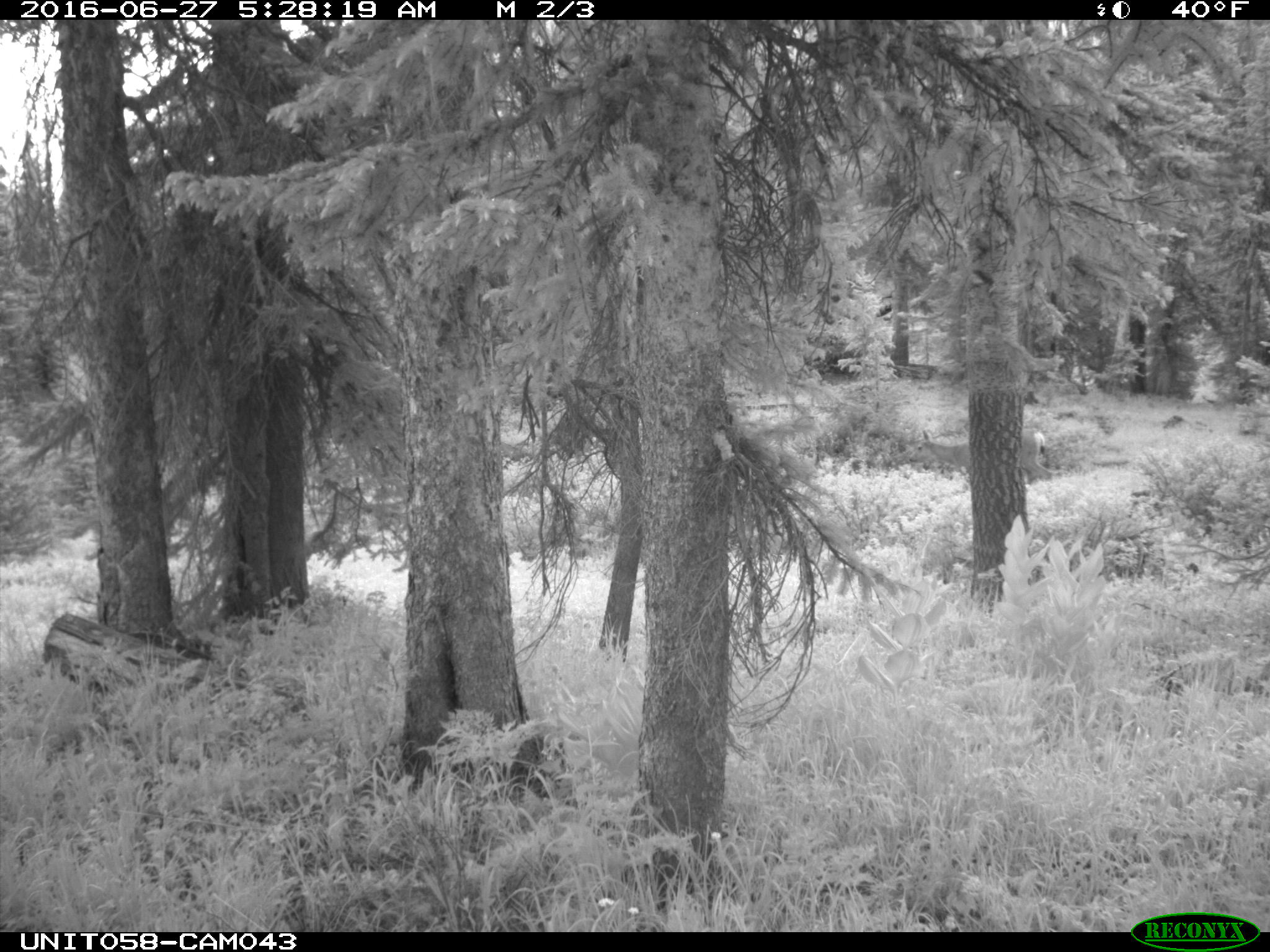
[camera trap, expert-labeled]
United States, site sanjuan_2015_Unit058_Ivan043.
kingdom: Animalia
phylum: Chordata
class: Mammalia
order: Artiodactyla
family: Cervidae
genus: Odocoileus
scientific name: Odocoileus hemionus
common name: mule deer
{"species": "Odocoileus hemionus (mule deer)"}